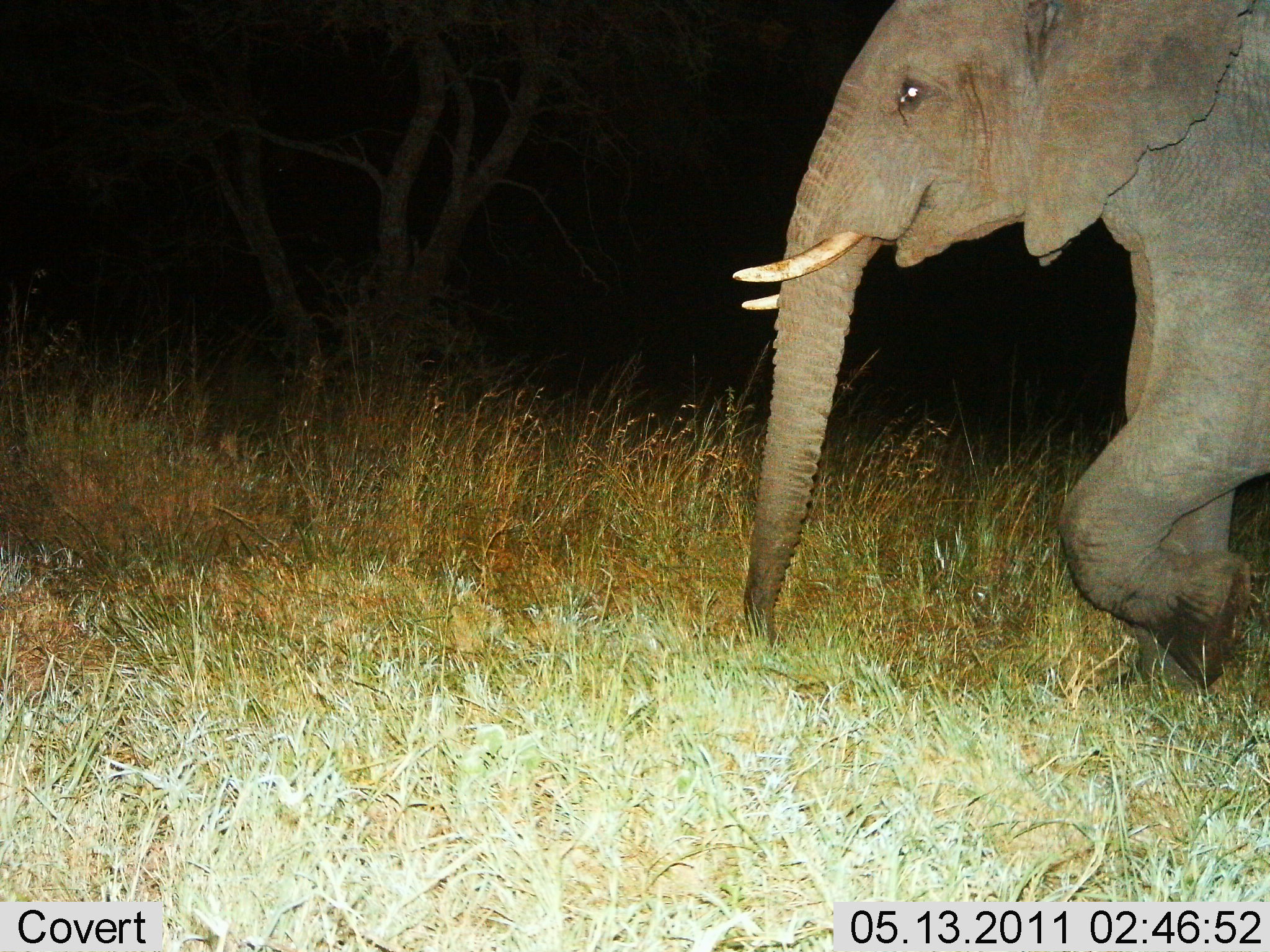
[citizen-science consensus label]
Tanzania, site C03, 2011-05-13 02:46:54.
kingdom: Animalia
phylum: Chordata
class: Mammalia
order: Proboscidea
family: Elephantidae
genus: Loxodonta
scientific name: Loxodonta africana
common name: african bush elephant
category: elephant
Elephant (african bush elephant) (Loxodonta africana), count 1. Behavior (volunteer vote fractions): standing 0%, resting 0%, moving 100%, interacting 0%. Young present (vote fraction): 0%. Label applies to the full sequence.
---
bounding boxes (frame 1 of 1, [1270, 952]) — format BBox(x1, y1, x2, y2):
animal: BBox(732, 0, 1270, 692)